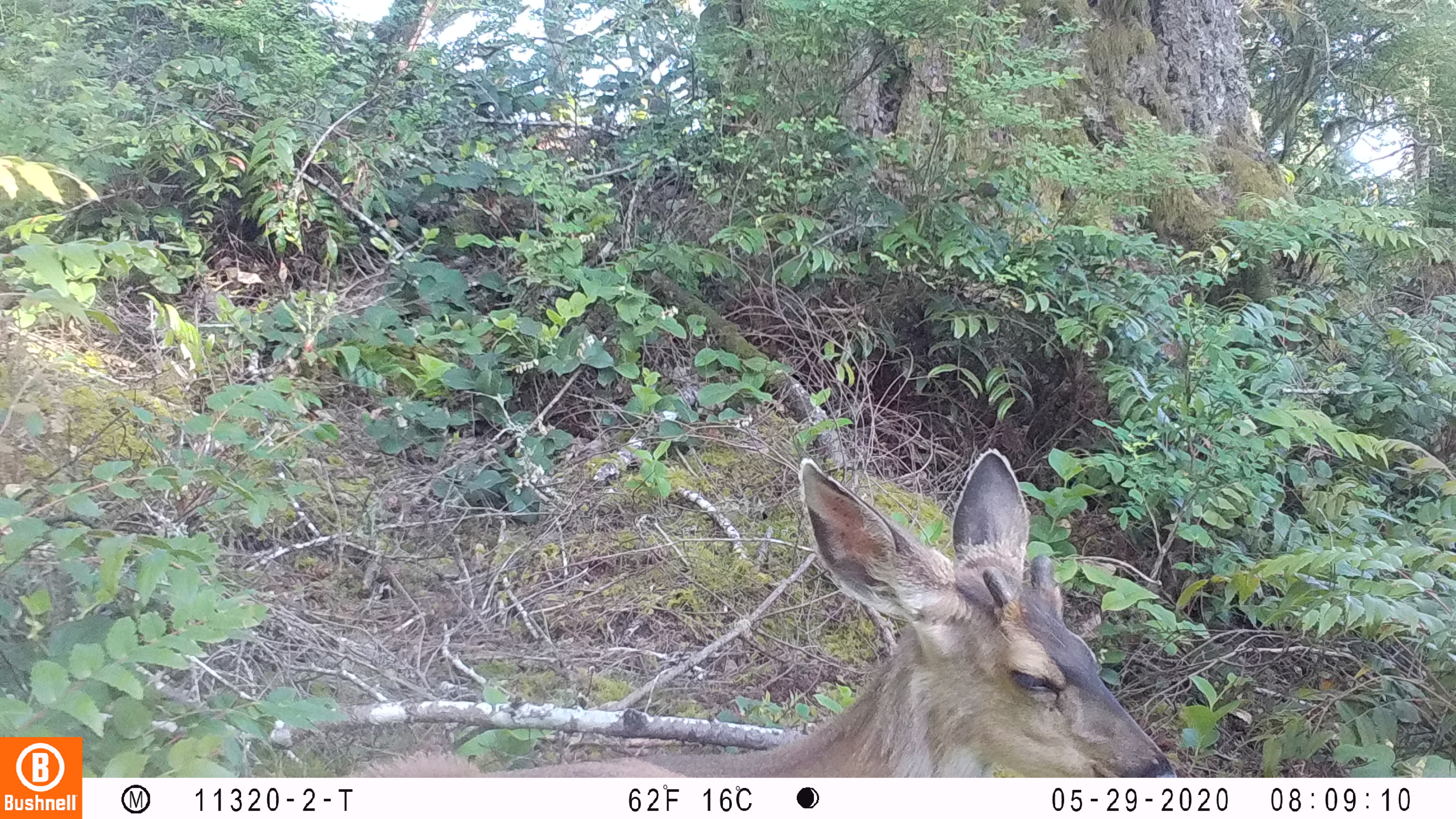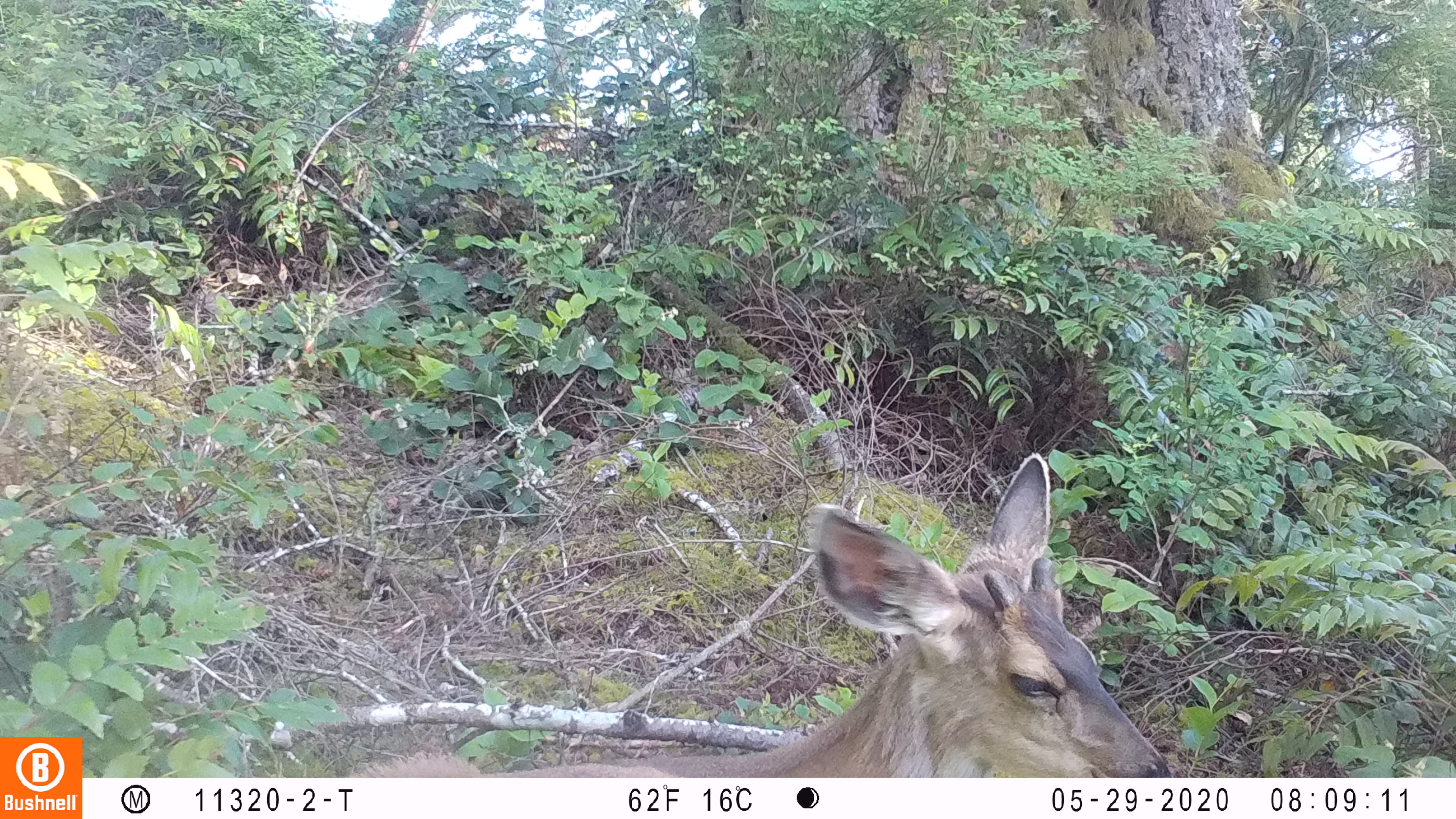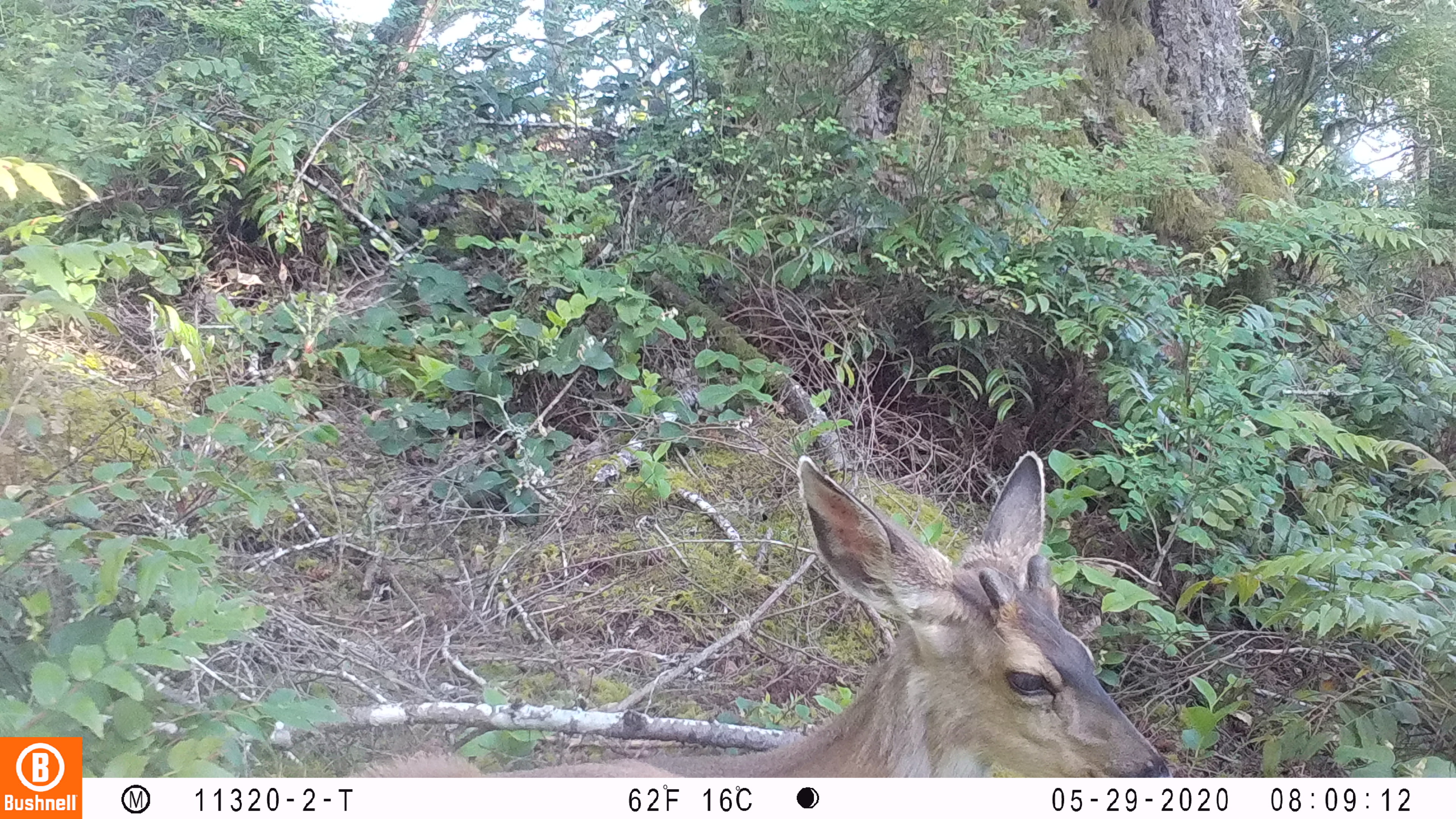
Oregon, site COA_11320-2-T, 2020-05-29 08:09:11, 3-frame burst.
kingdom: Animalia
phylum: Chordata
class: Mammalia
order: Artiodactyla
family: Cervidae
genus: Odocoileus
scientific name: Odocoileus hemionus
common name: black-tailed deer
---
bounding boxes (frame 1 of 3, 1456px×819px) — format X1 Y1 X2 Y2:
black-tailed deer: 338 444 1174 772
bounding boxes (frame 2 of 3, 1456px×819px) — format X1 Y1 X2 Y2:
black-tailed deer: 355 452 1174 772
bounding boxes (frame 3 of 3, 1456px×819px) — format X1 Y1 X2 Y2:
black-tailed deer: 342 442 1174 768